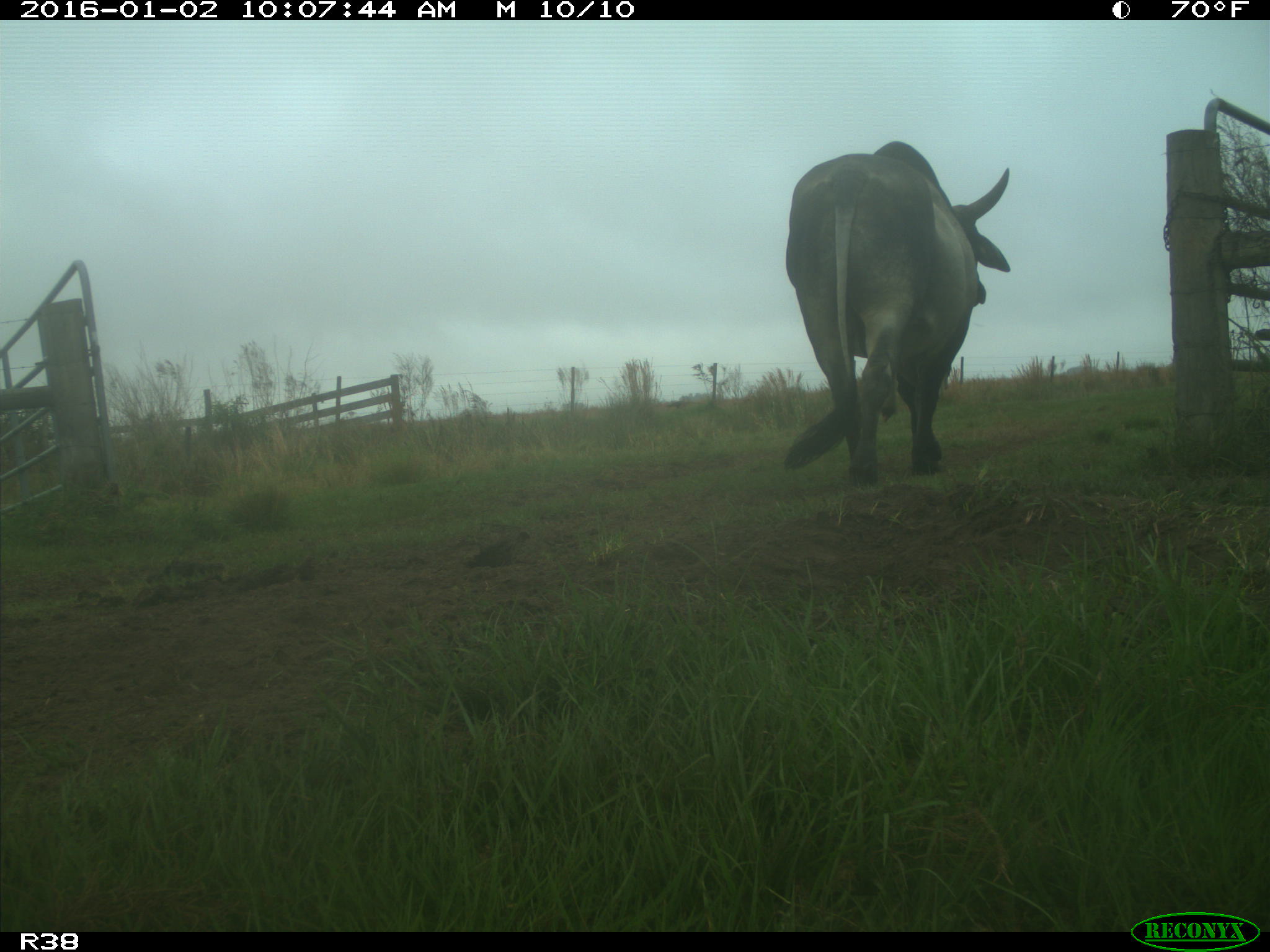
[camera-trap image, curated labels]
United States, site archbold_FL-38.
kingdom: Animalia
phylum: Chordata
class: Mammalia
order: Artiodactyla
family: Bovidae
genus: Bos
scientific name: Bos taurus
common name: domestic cow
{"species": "Bos taurus (domestic cow)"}